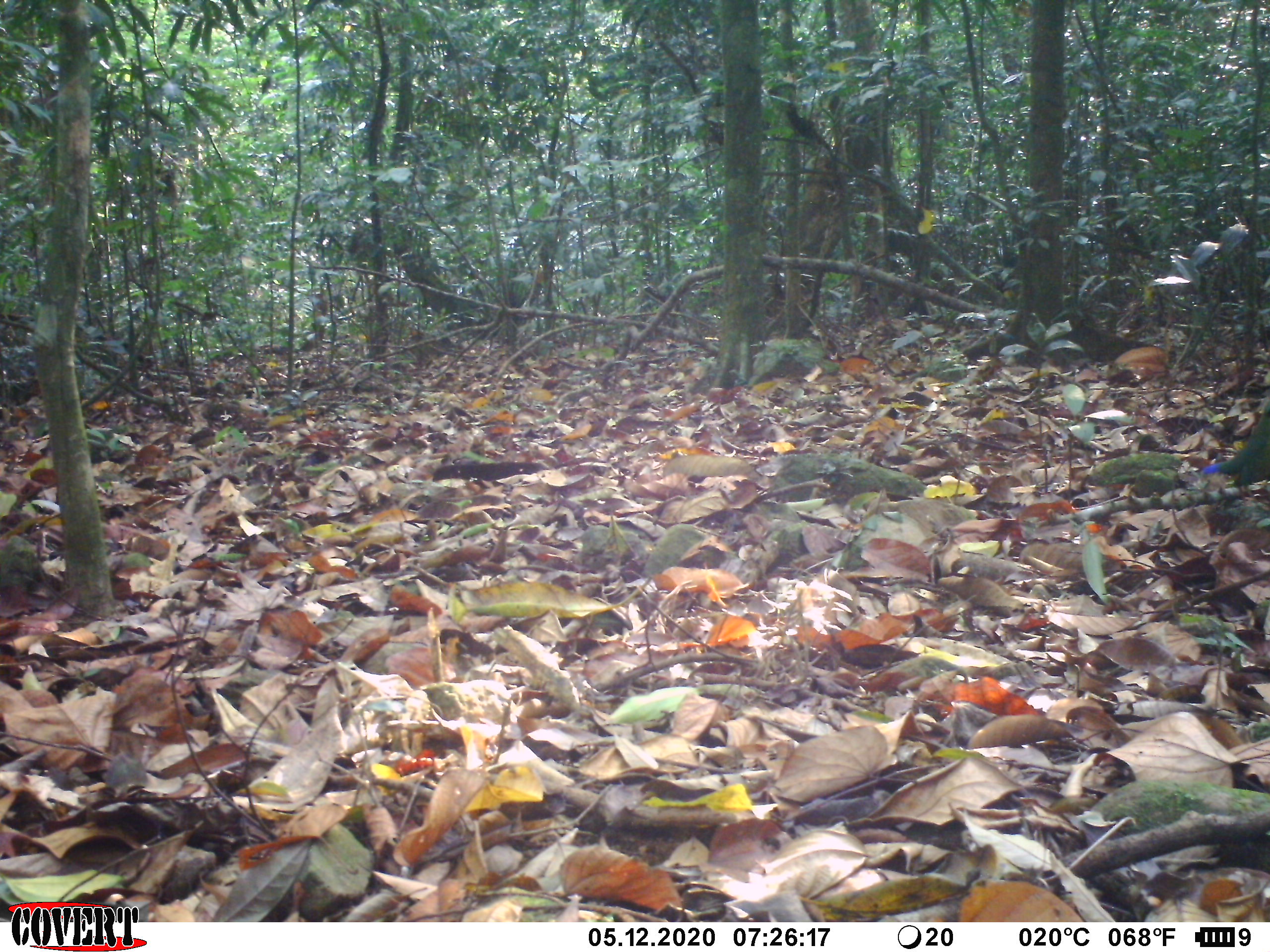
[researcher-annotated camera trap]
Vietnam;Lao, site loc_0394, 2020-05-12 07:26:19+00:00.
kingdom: Animalia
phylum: Chordata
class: Aves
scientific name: Aves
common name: bird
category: unidentified bird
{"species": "unidentified bird (bird) (Aves)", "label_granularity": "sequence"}